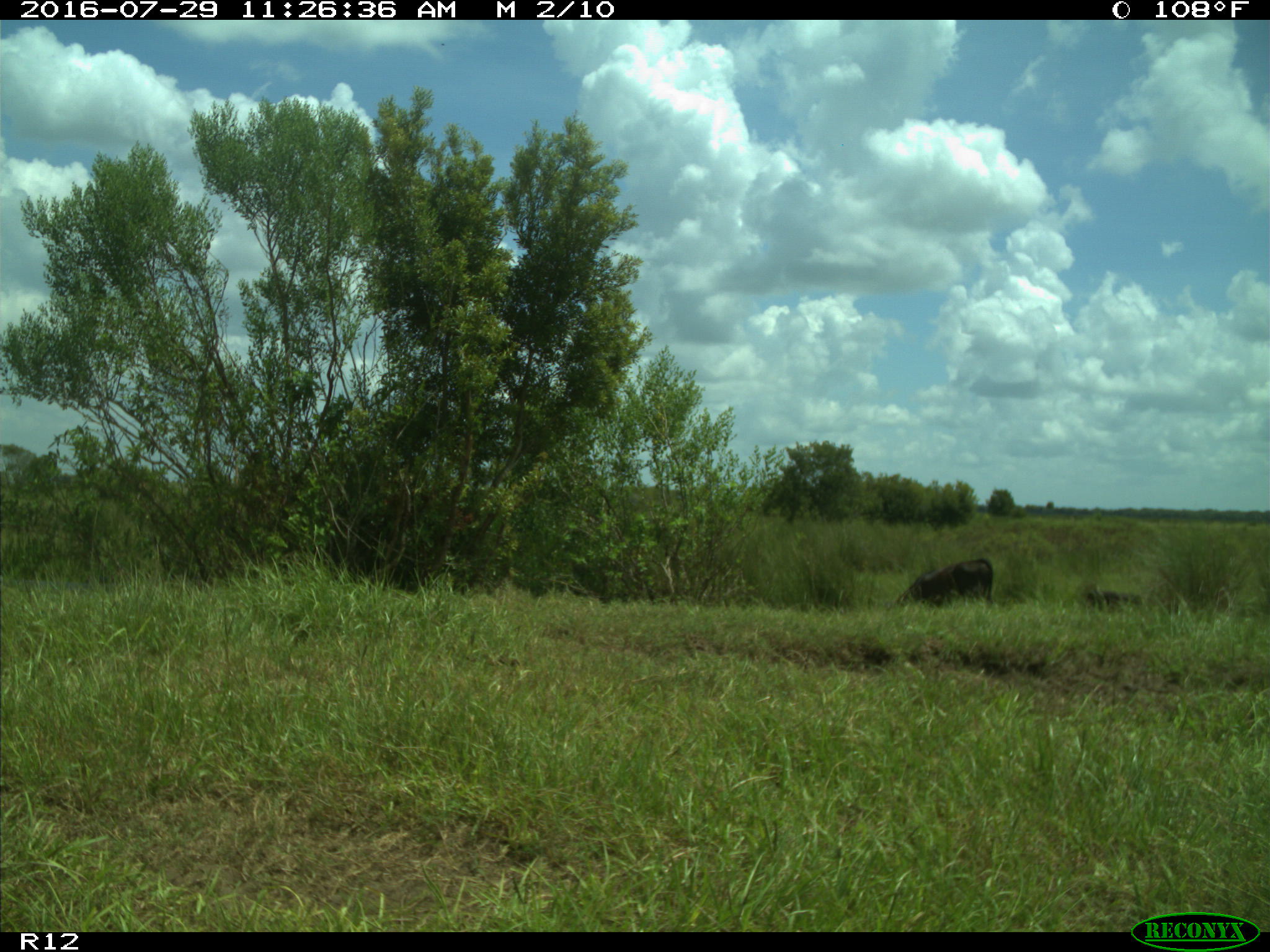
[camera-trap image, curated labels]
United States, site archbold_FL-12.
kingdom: Animalia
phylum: Chordata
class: Mammalia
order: Artiodactyla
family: Bovidae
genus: Bos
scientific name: Bos taurus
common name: domestic cow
Bos taurus (domestic cow).